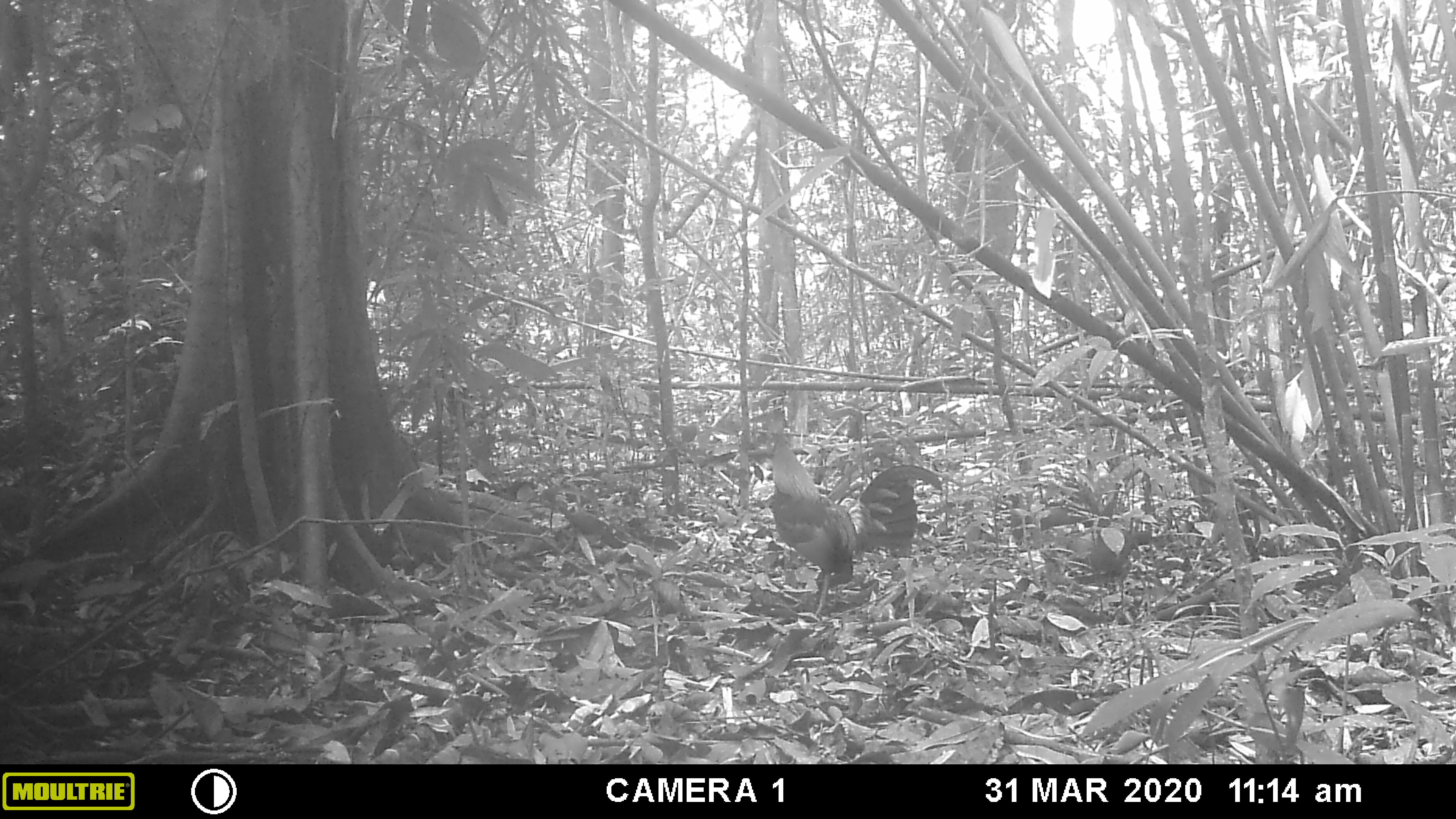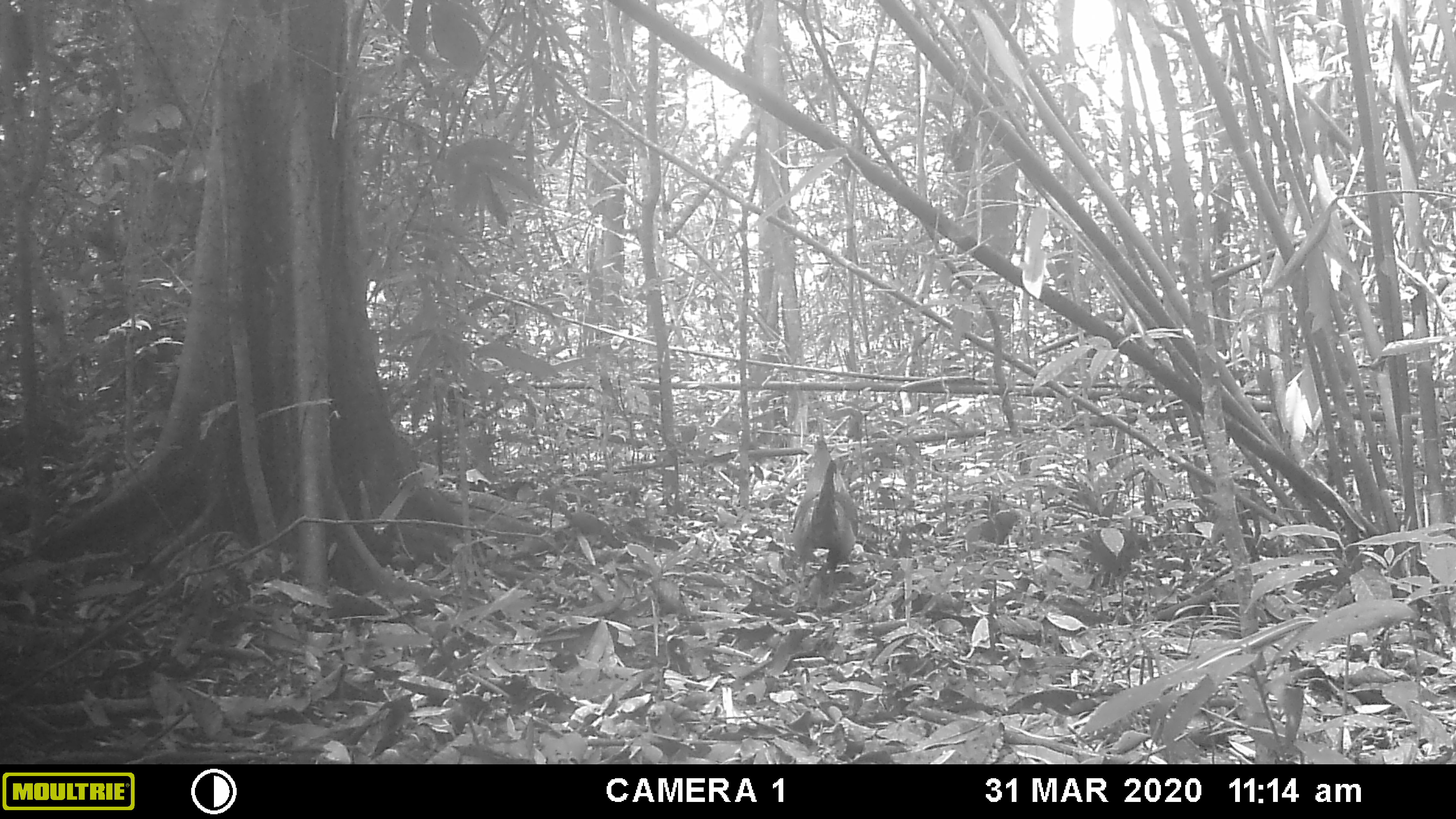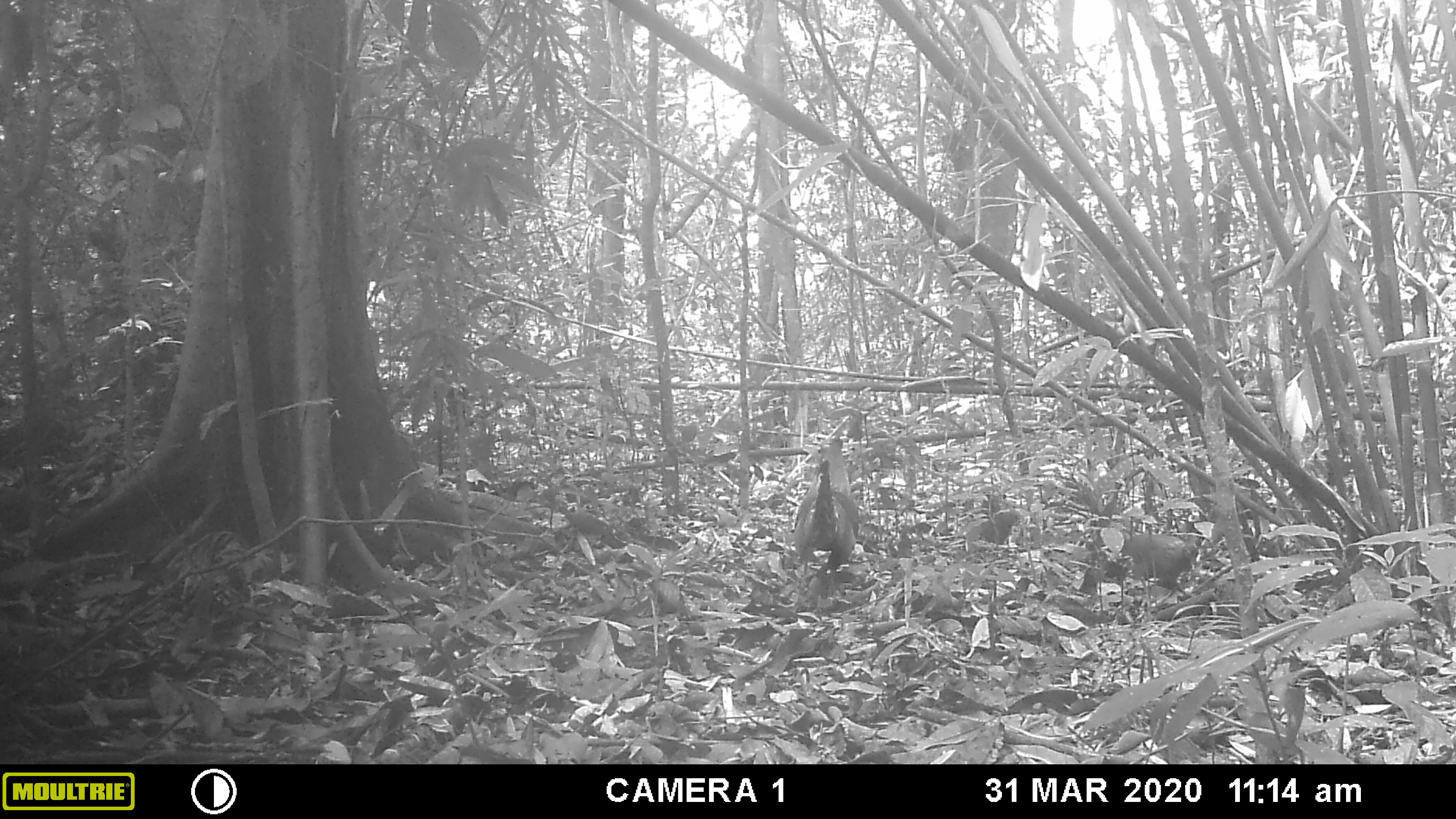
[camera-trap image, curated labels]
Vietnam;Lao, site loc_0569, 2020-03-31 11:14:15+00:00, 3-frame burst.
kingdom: Animalia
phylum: Chordata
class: Aves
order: Galliformes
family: Phasianidae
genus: Gallus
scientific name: Gallus gallus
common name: red junglefowl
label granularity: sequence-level